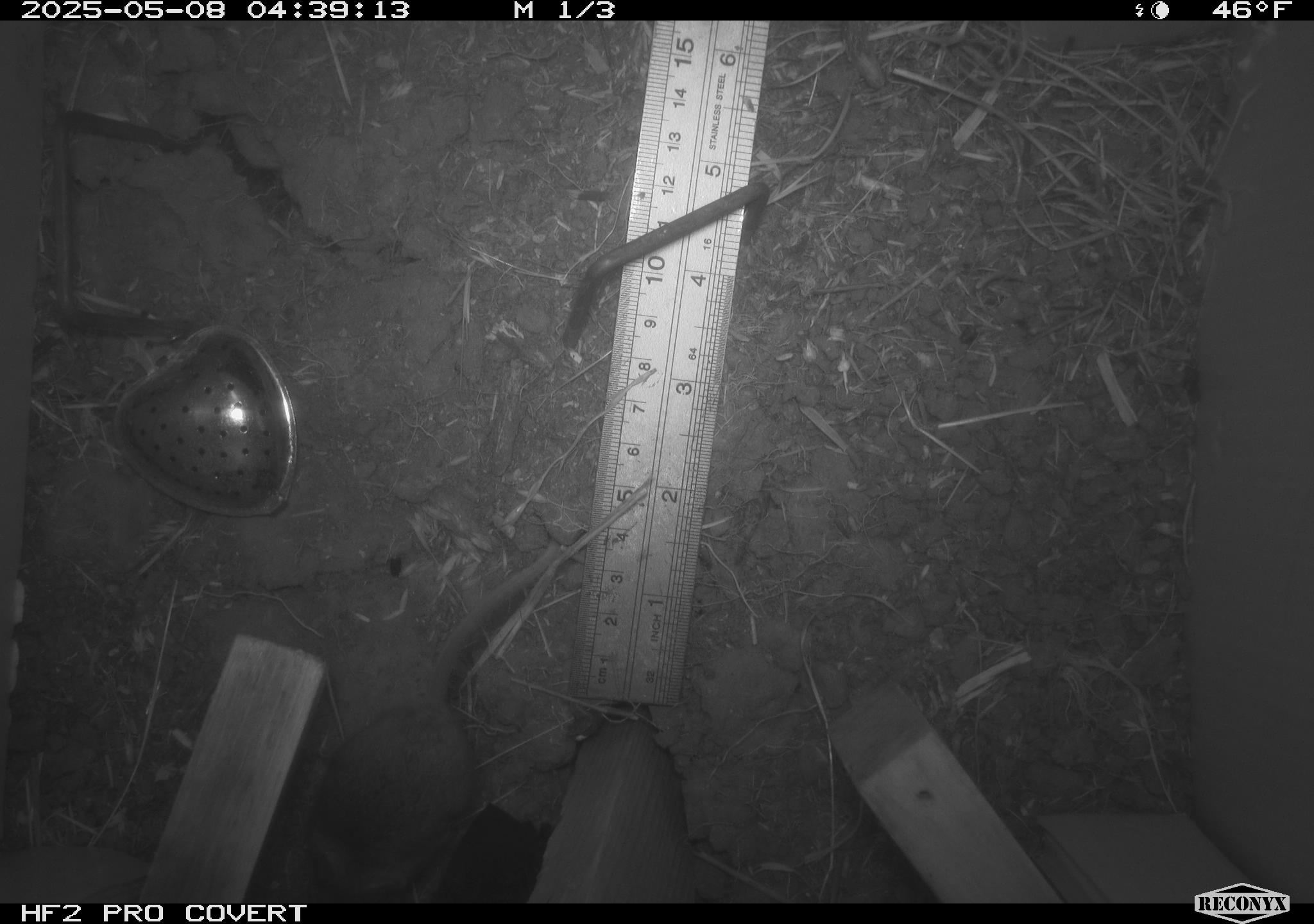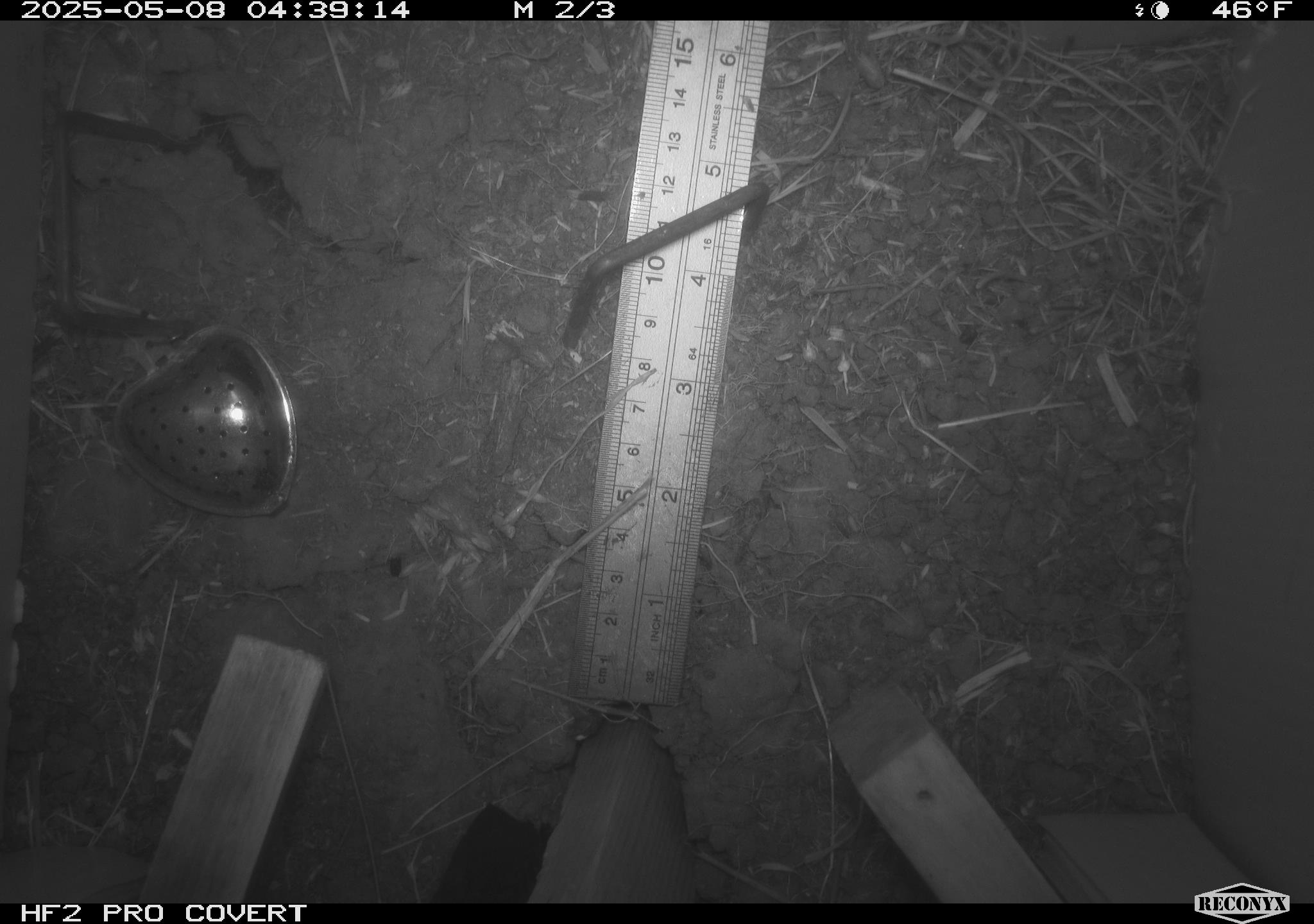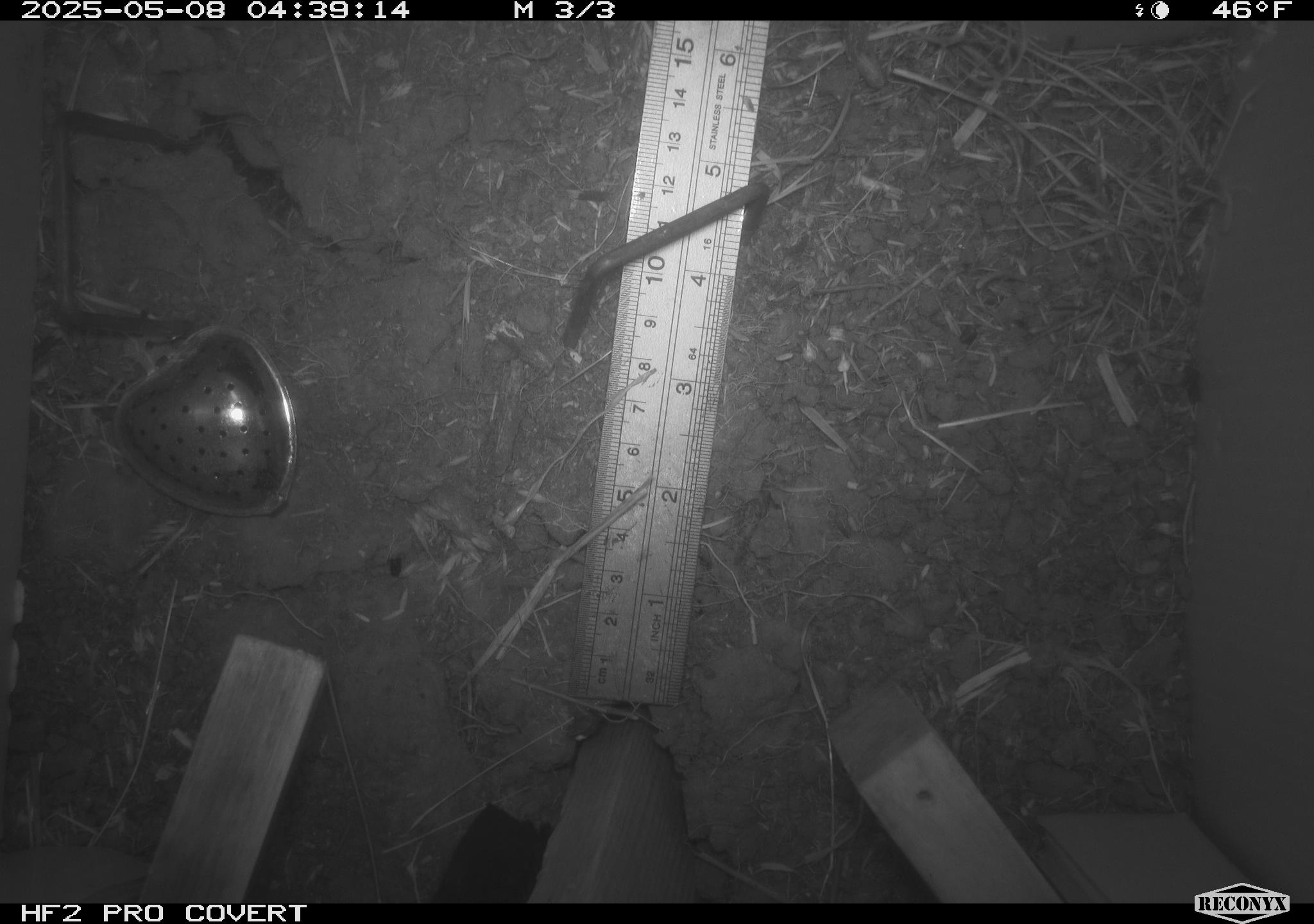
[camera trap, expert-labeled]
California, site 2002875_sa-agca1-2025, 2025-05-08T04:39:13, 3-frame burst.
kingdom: Animalia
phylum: Chordata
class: Mammalia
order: Rodentia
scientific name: Rodentia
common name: mouse species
Mouse species (Rodentia).